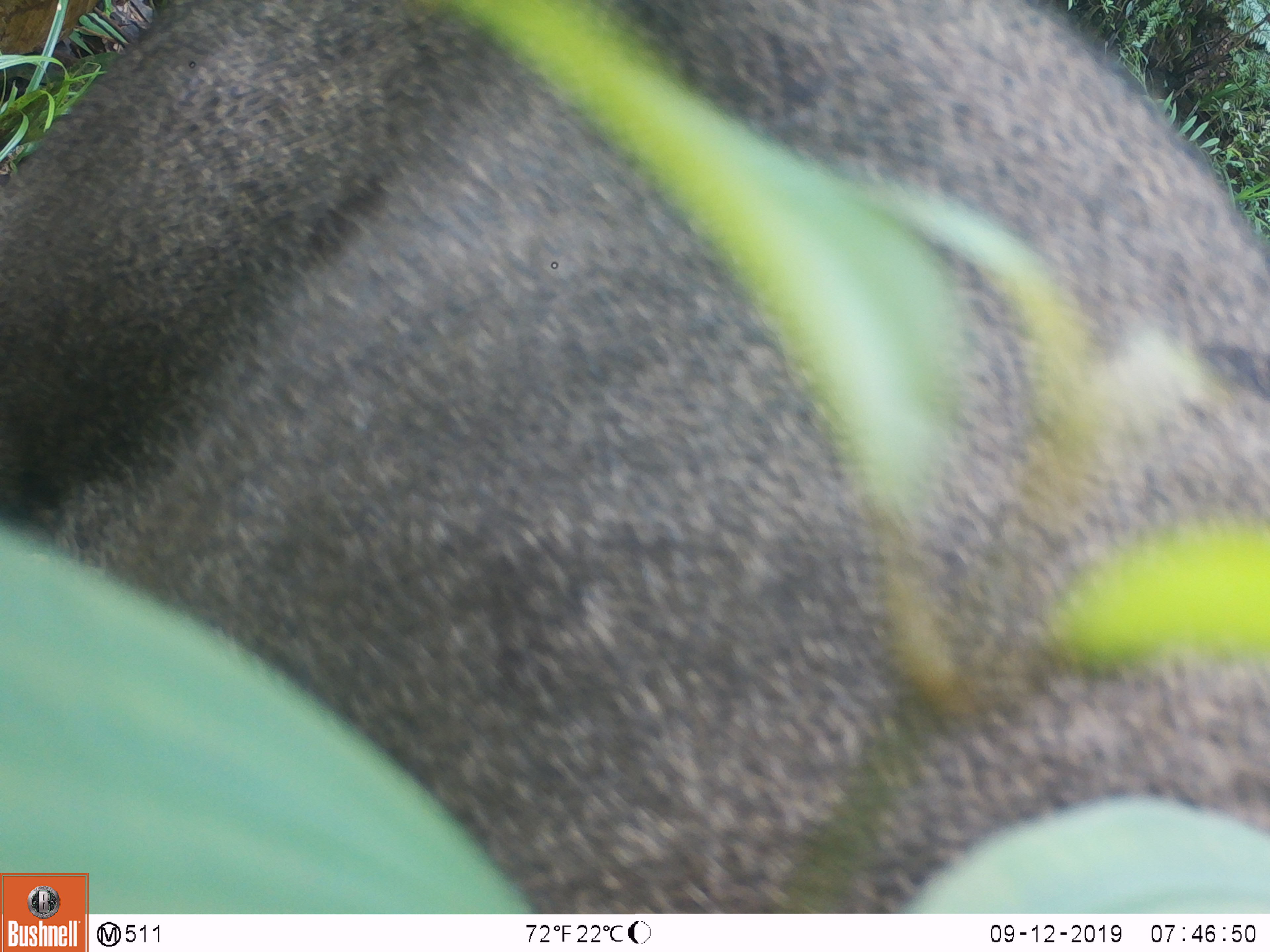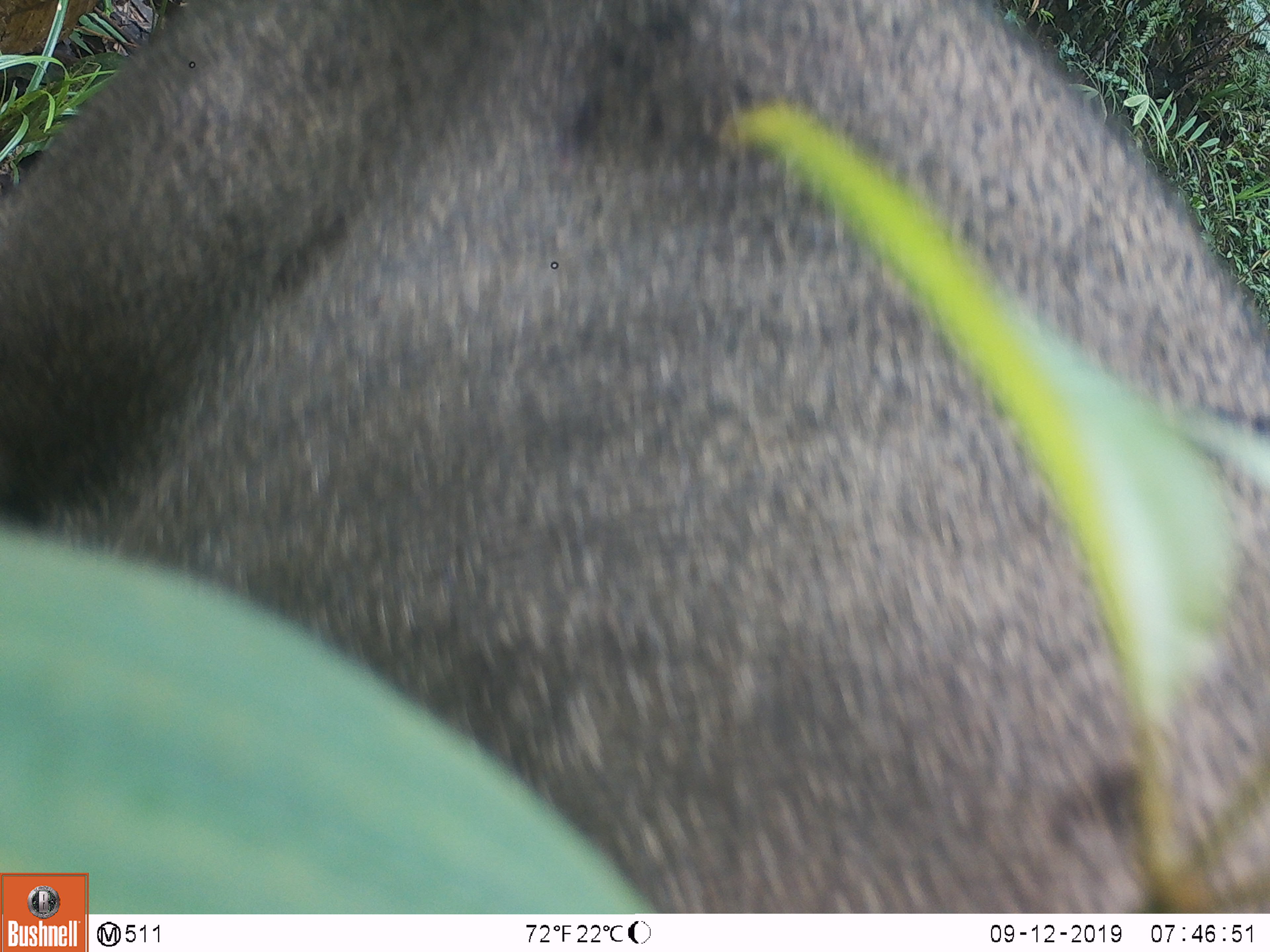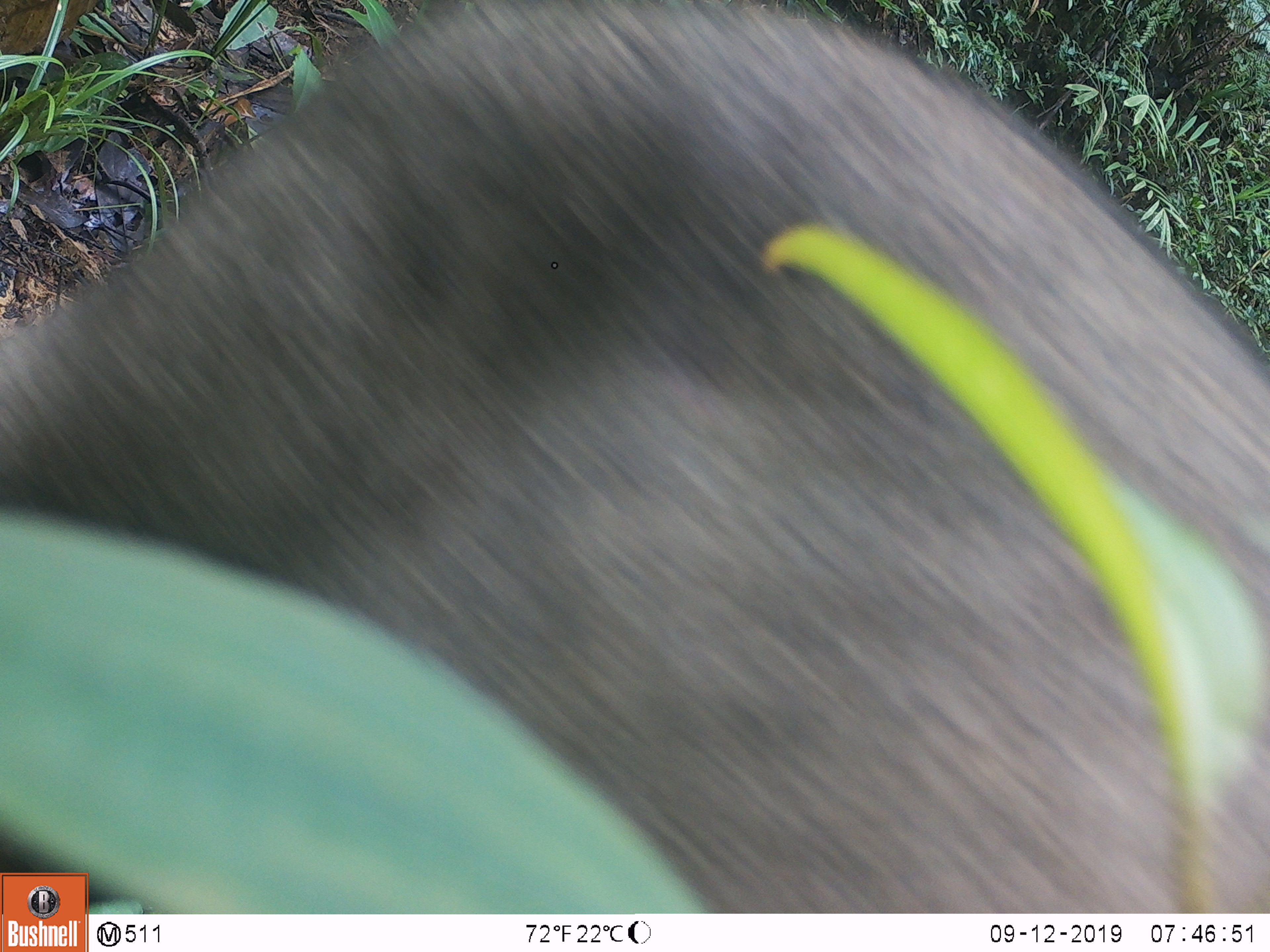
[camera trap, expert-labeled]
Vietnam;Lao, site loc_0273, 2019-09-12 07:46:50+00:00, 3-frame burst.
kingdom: Animalia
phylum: Chordata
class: Mammalia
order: Artiodactyla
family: Suidae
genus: Sus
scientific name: Sus scrofa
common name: eurasian wild pig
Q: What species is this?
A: Eurasian wild pig (Sus scrofa).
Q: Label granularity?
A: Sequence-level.